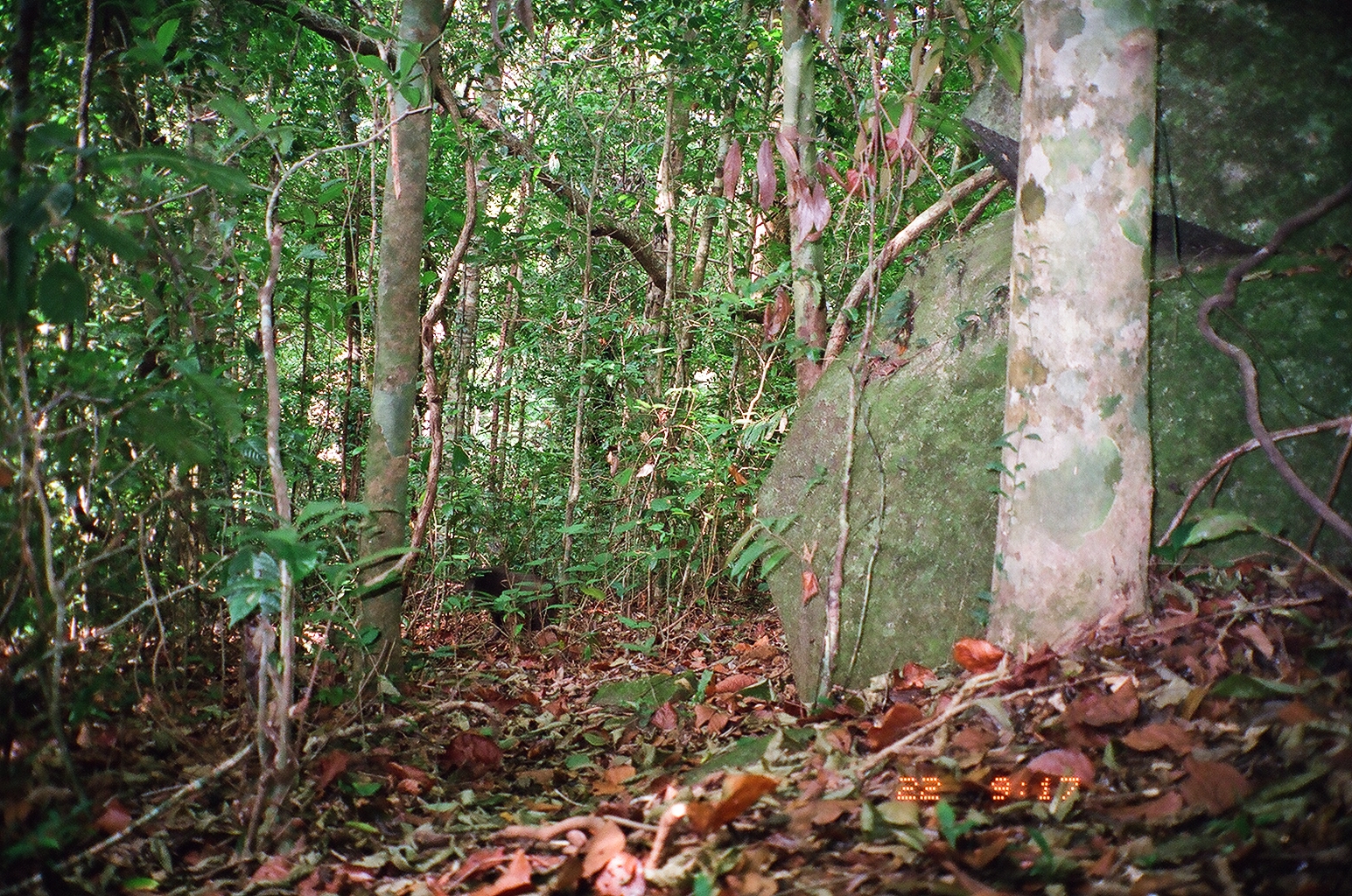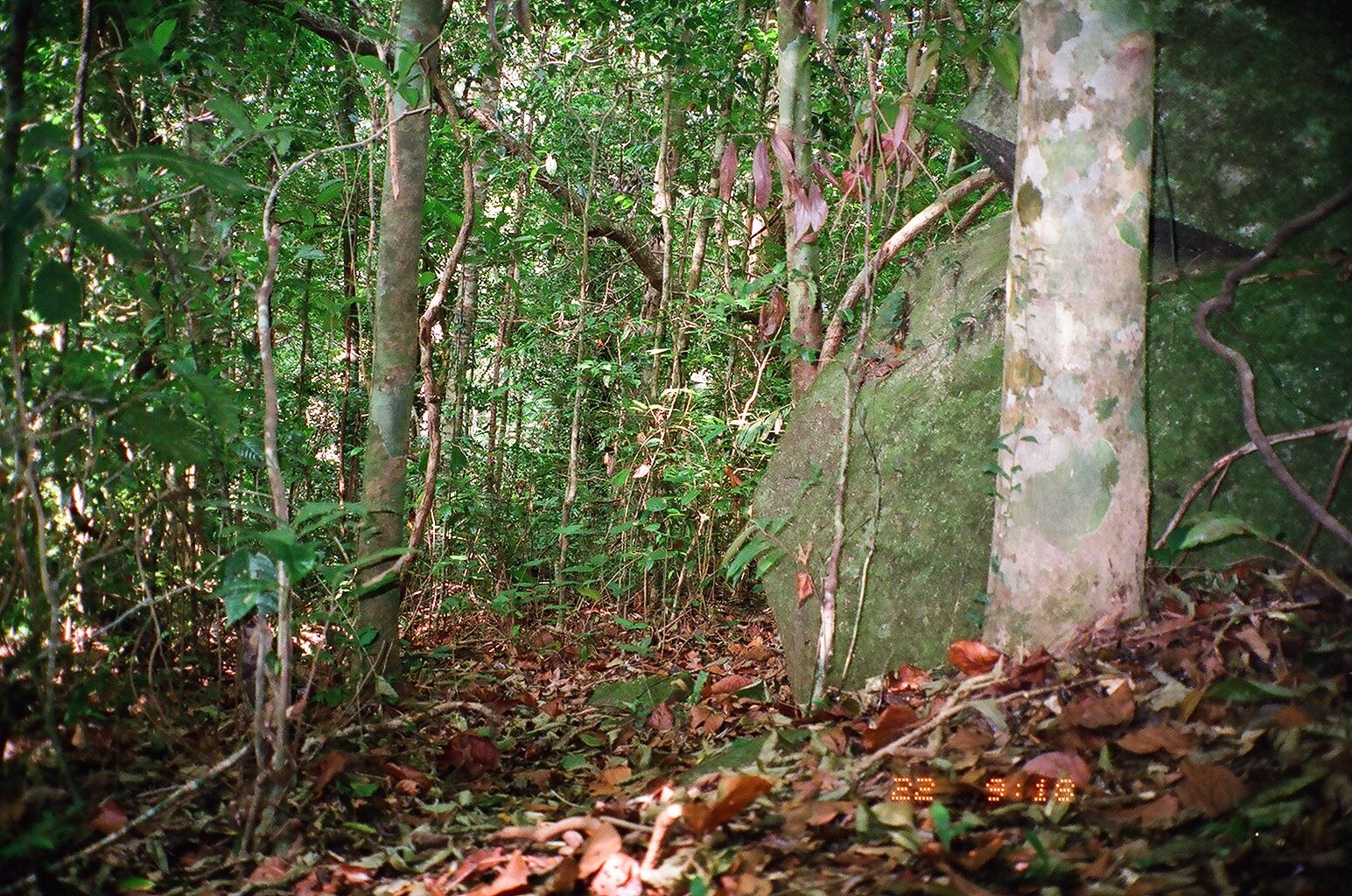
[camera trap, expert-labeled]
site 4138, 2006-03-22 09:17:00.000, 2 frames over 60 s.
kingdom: Animalia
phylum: Chordata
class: Mammalia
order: Primates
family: Cercopithecidae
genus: Macaca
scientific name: Macaca arctoides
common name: stump-tailed macaque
Macaca arctoides (stump-tailed macaque).